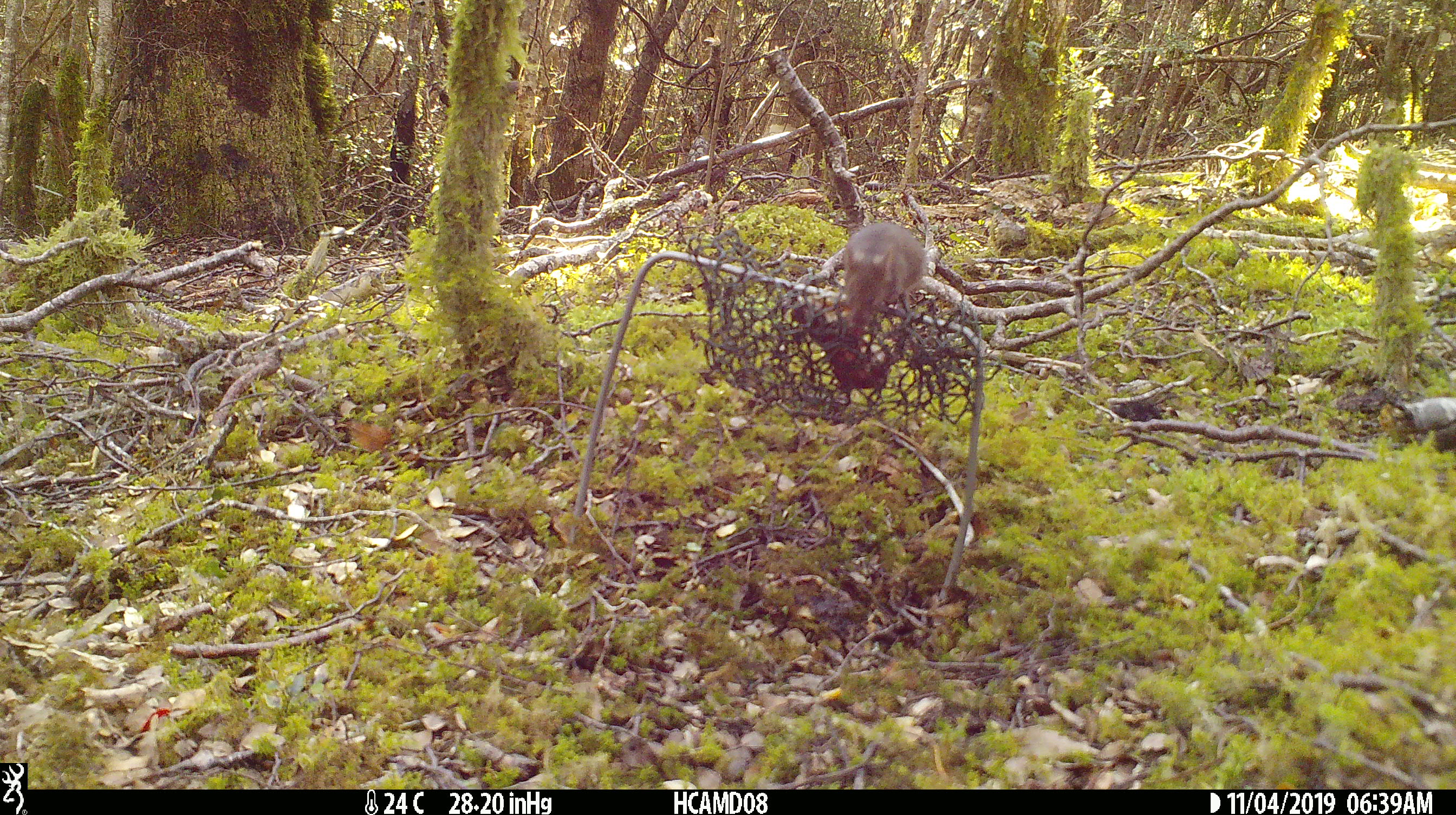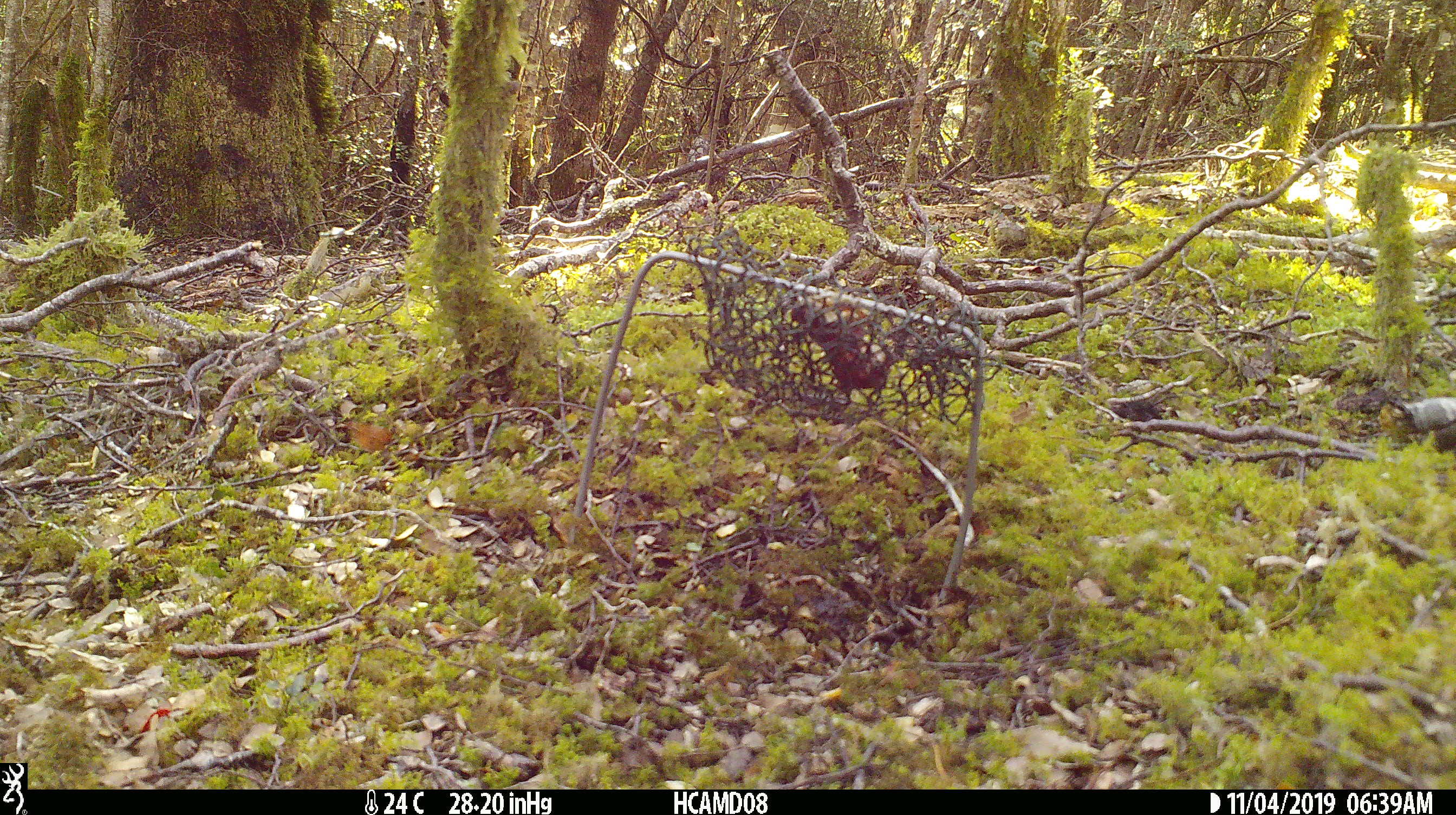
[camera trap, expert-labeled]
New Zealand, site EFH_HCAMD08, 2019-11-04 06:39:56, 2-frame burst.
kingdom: Animalia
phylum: Chordata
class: Mammalia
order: Rodentia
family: Muridae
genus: Mus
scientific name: Mus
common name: mouse